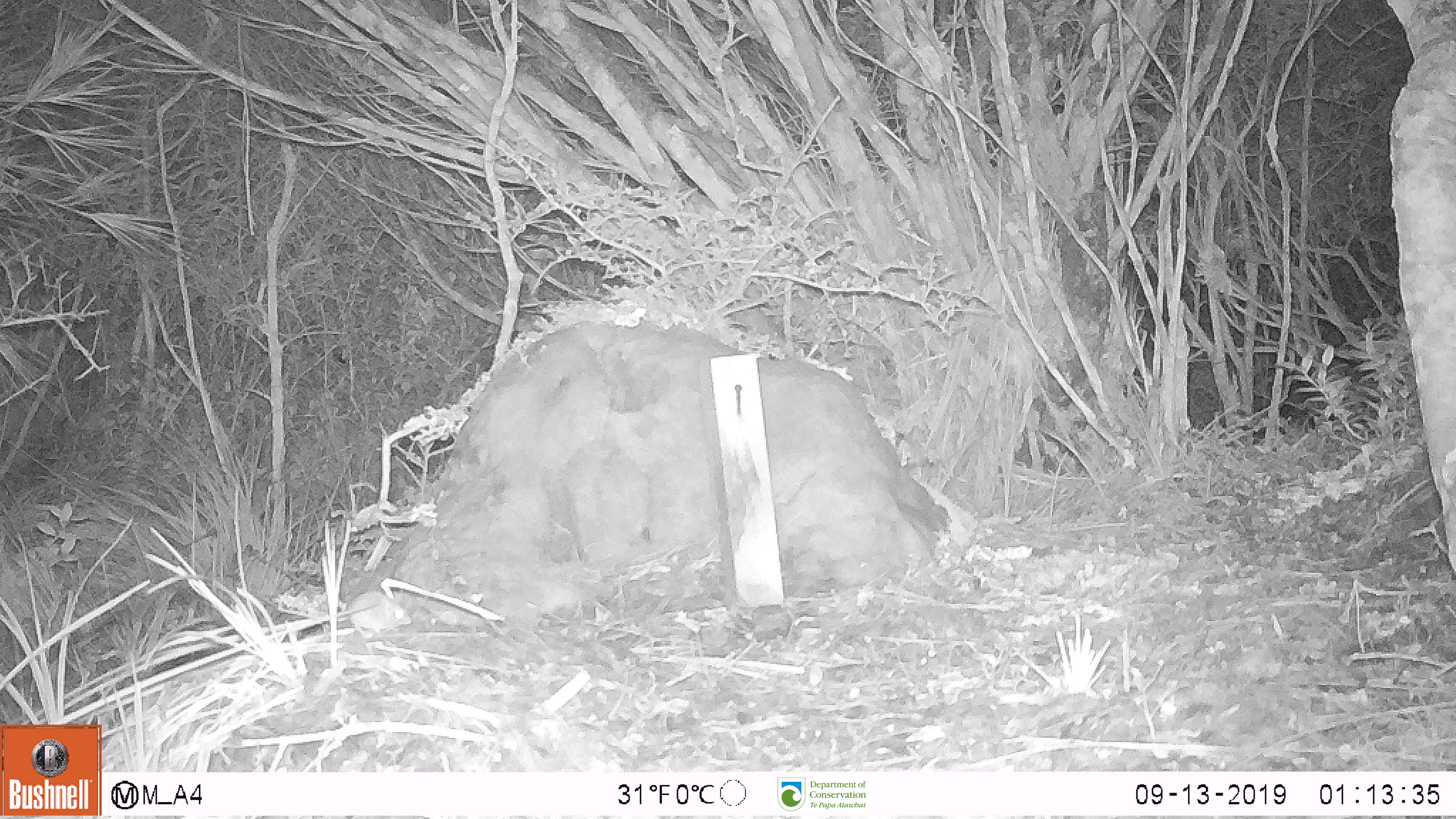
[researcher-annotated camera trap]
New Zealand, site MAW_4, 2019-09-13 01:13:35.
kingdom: Animalia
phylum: Chordata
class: Mammalia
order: Rodentia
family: Muridae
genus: Mus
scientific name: Mus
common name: mouse